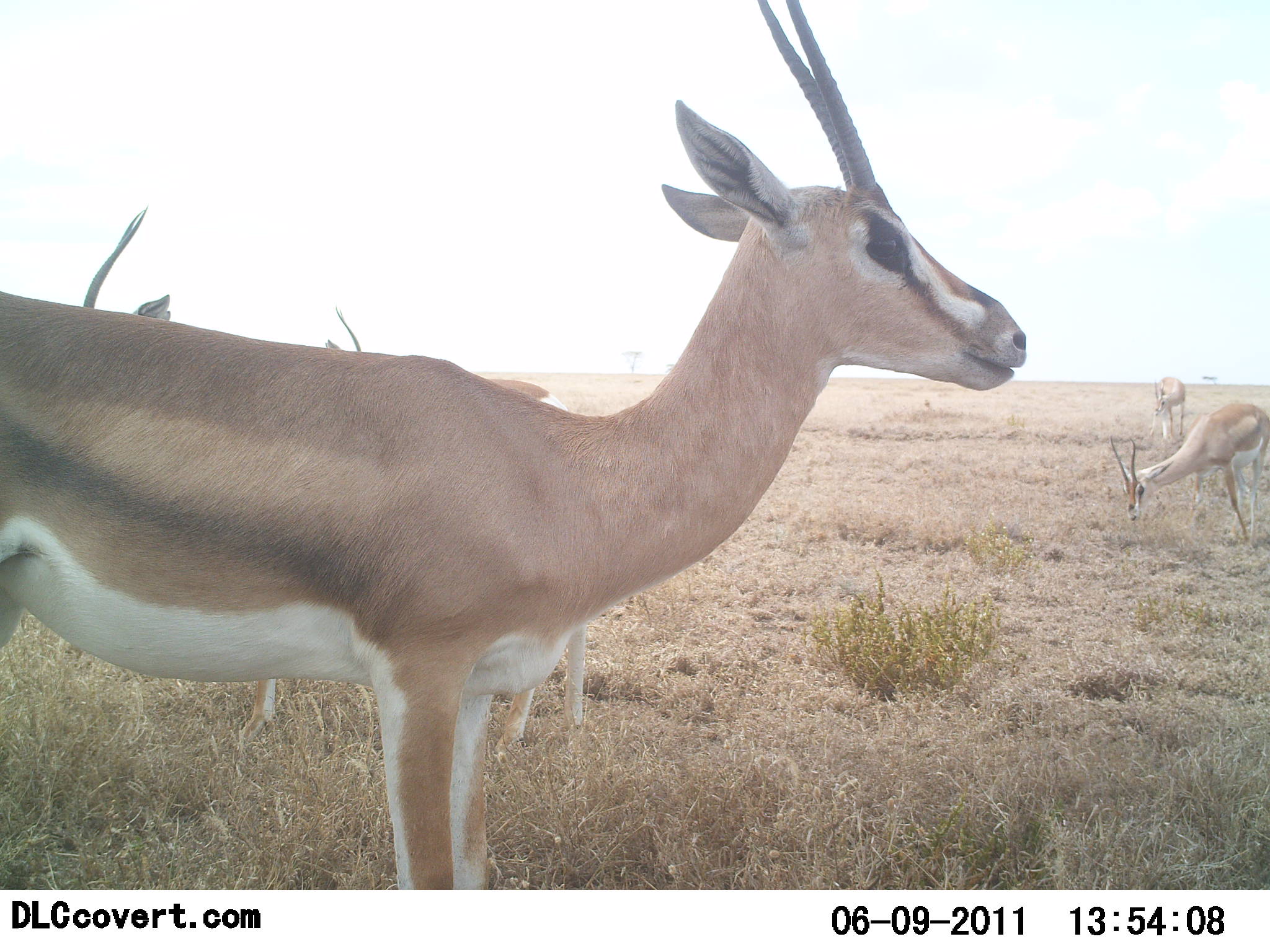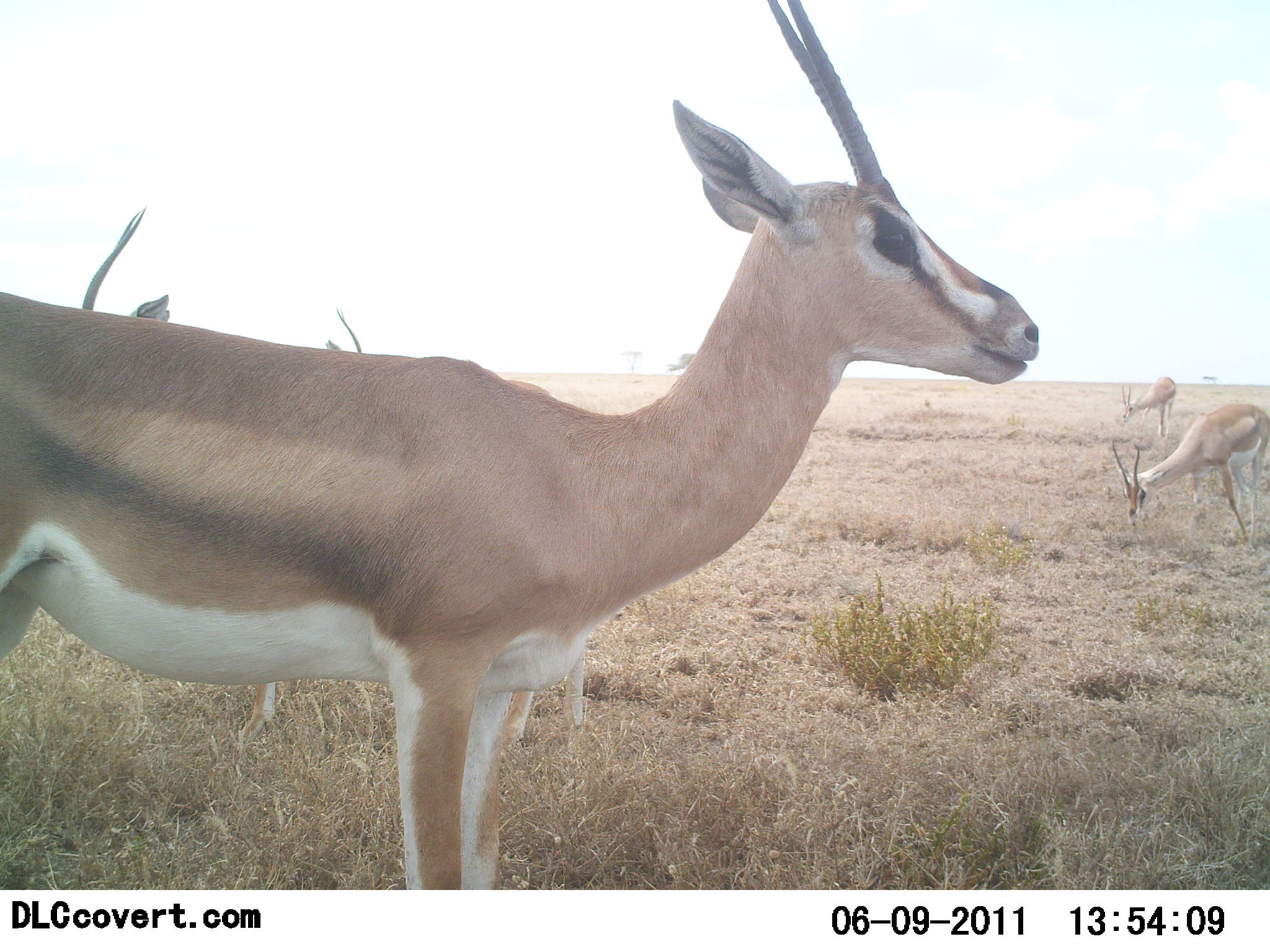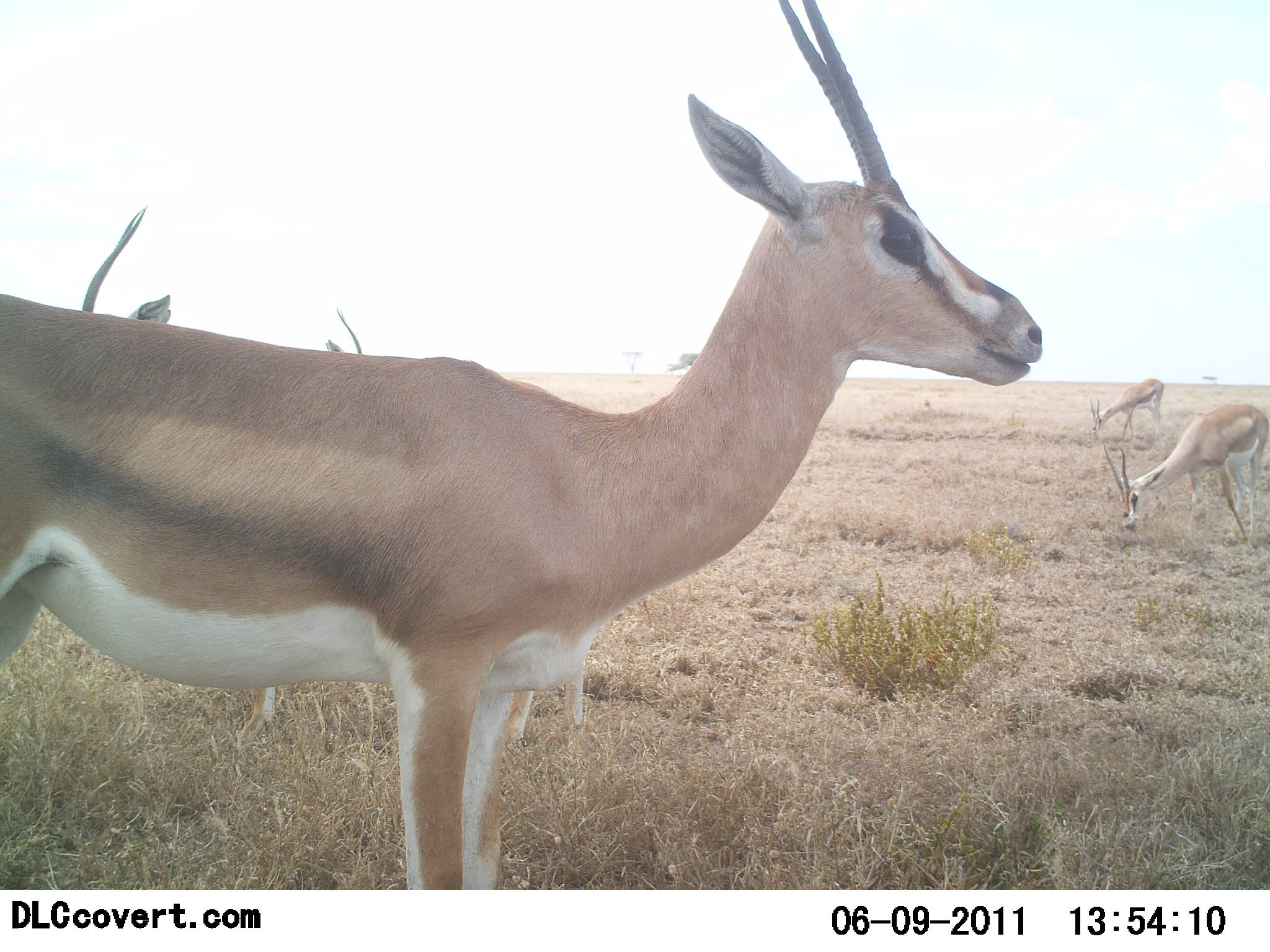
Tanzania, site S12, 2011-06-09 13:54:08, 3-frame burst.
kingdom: Animalia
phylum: Chordata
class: Mammalia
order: Artiodactyla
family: Bovidae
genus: Nanger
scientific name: Nanger granti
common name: grant's gazelle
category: gazellegrants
Gazellegrants (grant's gazelle) (Nanger granti), count 5. Behavior (volunteer vote fractions): standing 82%, resting 0%, moving 18%, interacting 9%. Young present (vote fraction): 9%. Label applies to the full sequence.